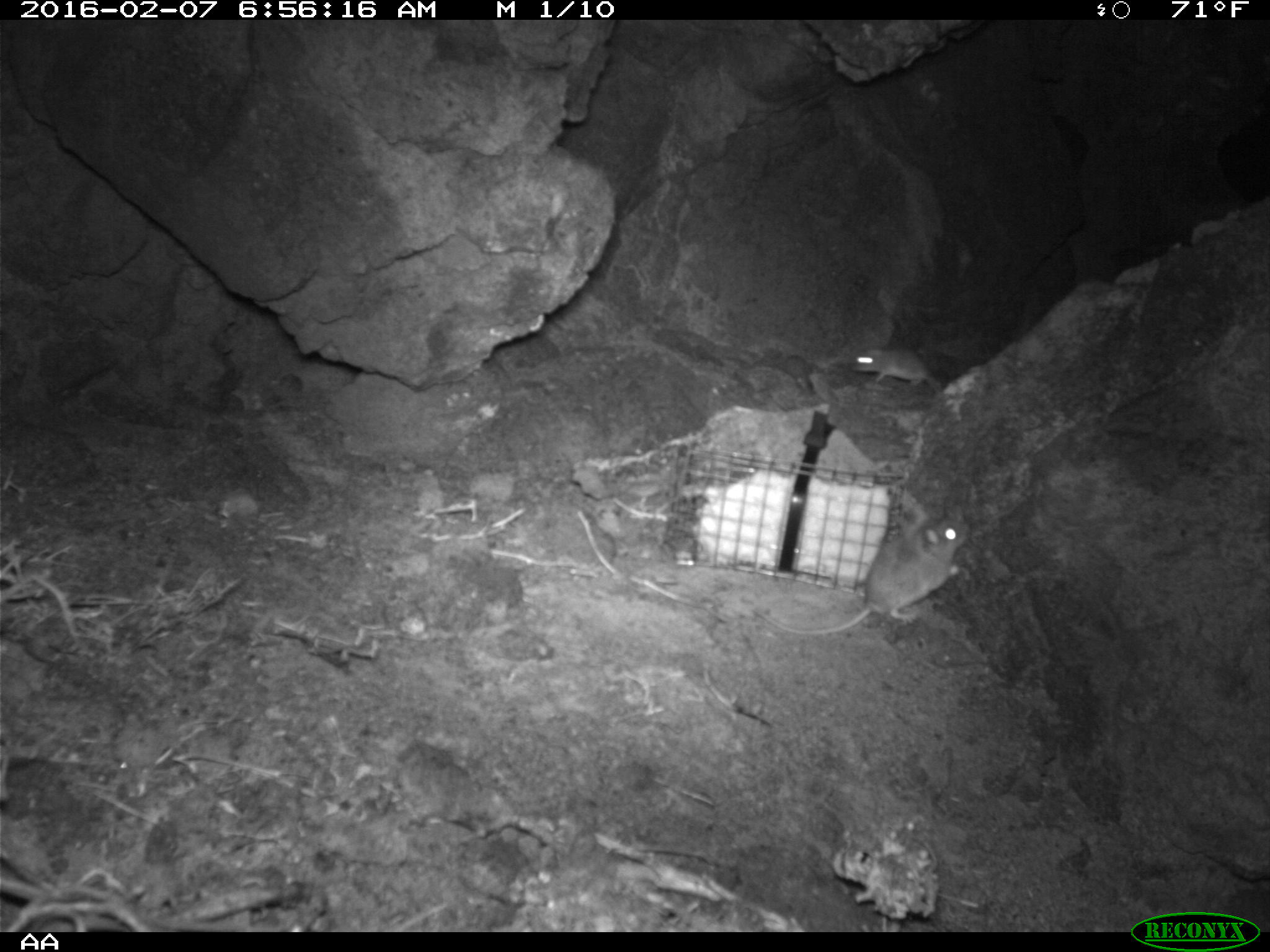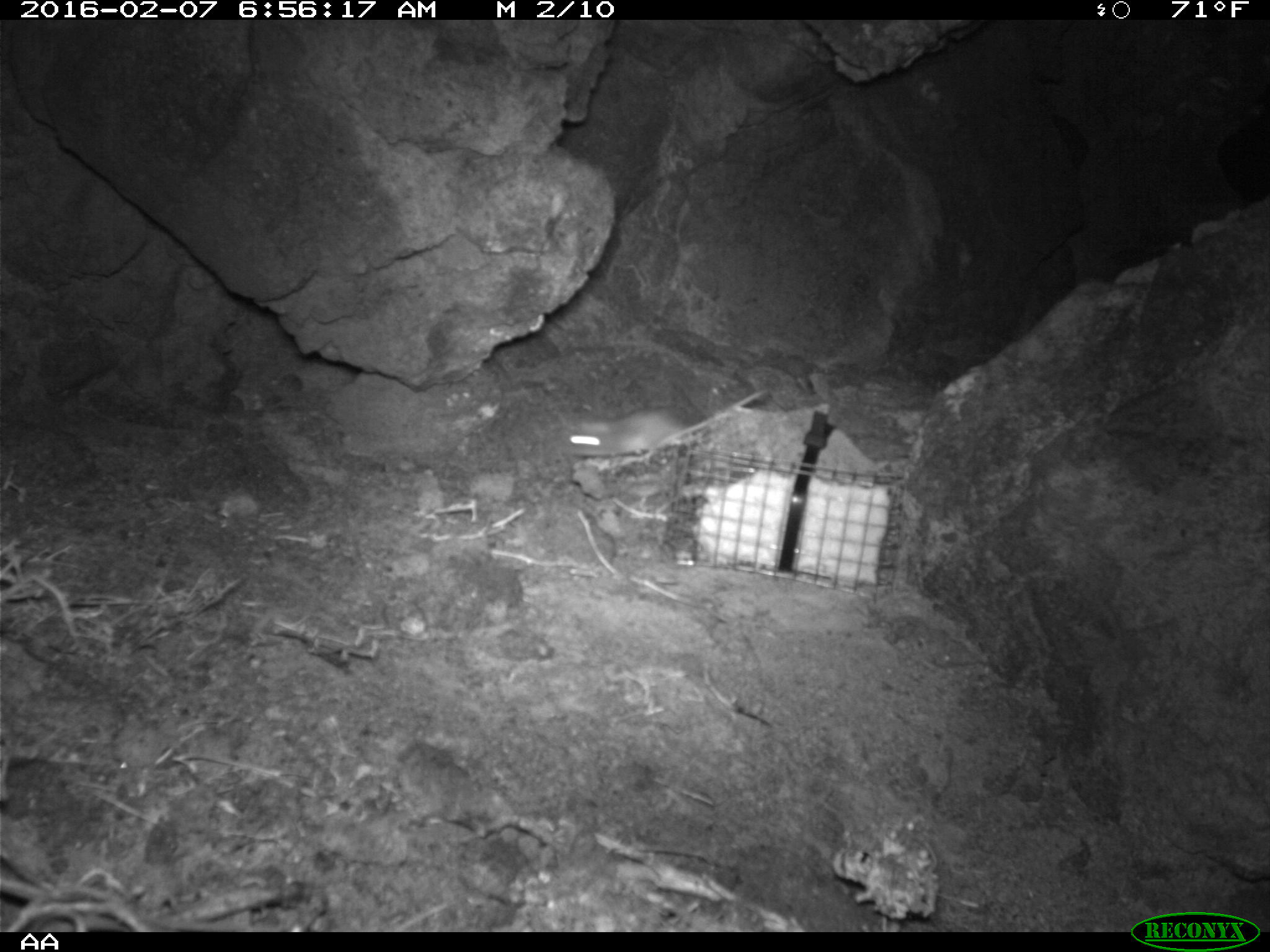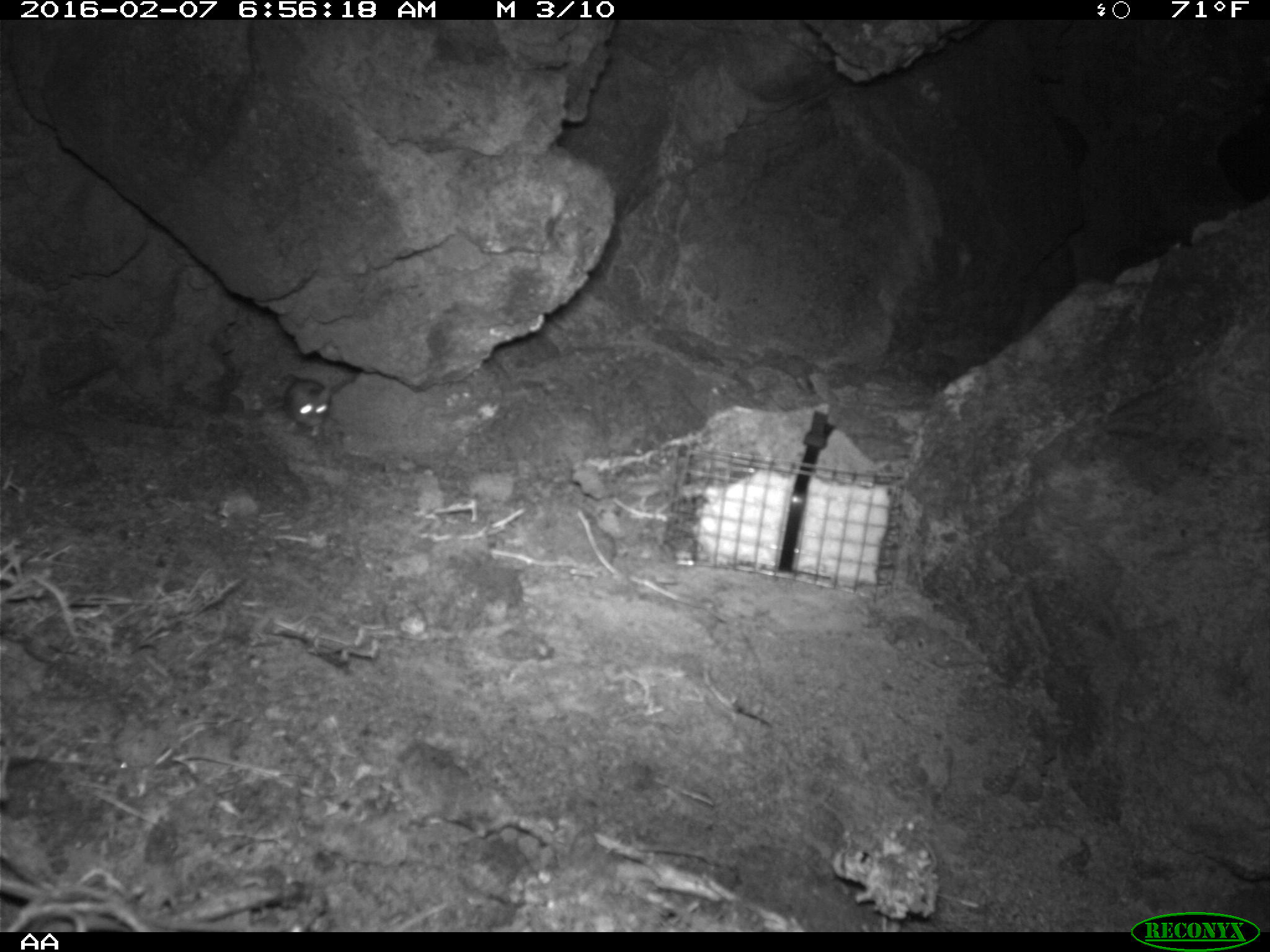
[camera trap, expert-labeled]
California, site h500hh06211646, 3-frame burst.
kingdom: Animalia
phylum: Chordata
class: Mammalia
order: Rodentia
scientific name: Rodentia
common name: rodent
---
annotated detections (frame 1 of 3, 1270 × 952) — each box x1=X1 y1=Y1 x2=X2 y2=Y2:
rodent: x1=750 y1=506 x2=971 y2=635; x1=849 y1=345 x2=940 y2=393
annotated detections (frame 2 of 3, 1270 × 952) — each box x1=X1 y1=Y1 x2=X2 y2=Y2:
rodent: x1=568 y1=384 x2=780 y2=465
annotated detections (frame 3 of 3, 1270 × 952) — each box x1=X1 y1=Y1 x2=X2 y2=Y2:
rodent: x1=282 y1=374 x2=331 y2=437